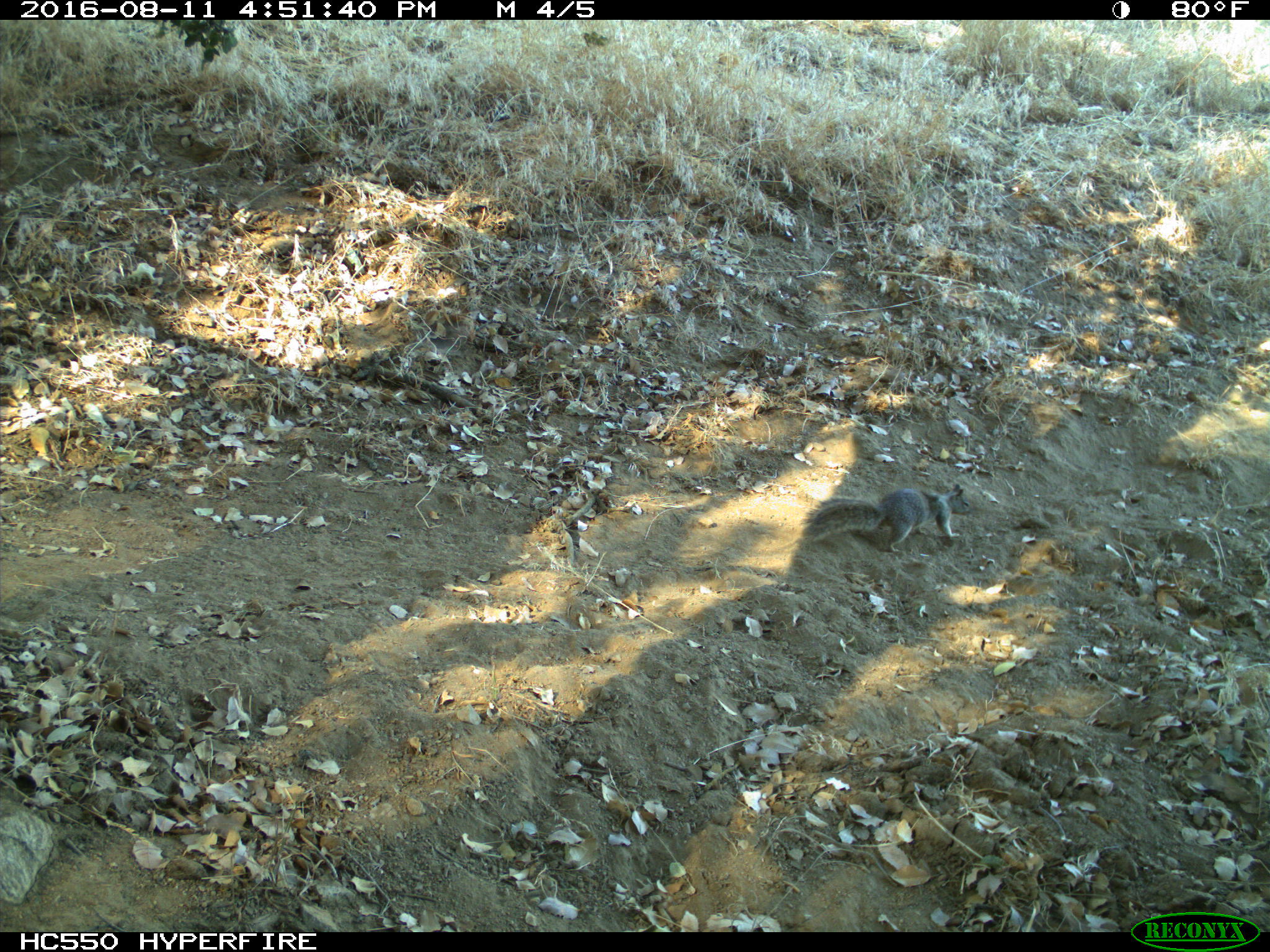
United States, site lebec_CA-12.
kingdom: Animalia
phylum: Chordata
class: Mammalia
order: Rodentia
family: Sciuridae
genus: Otospermophilus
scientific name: Otospermophilus beecheyi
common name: california ground squirrel